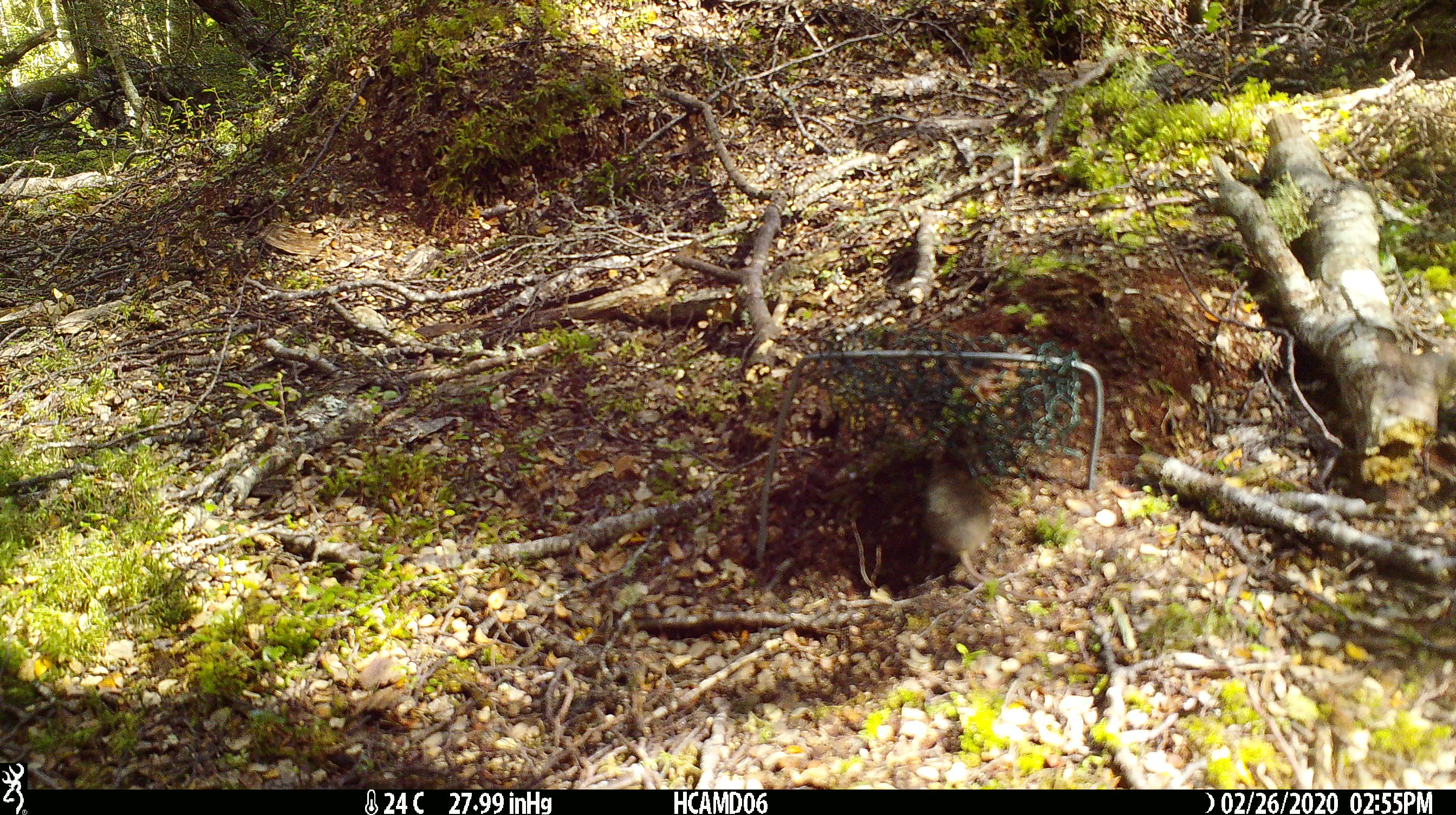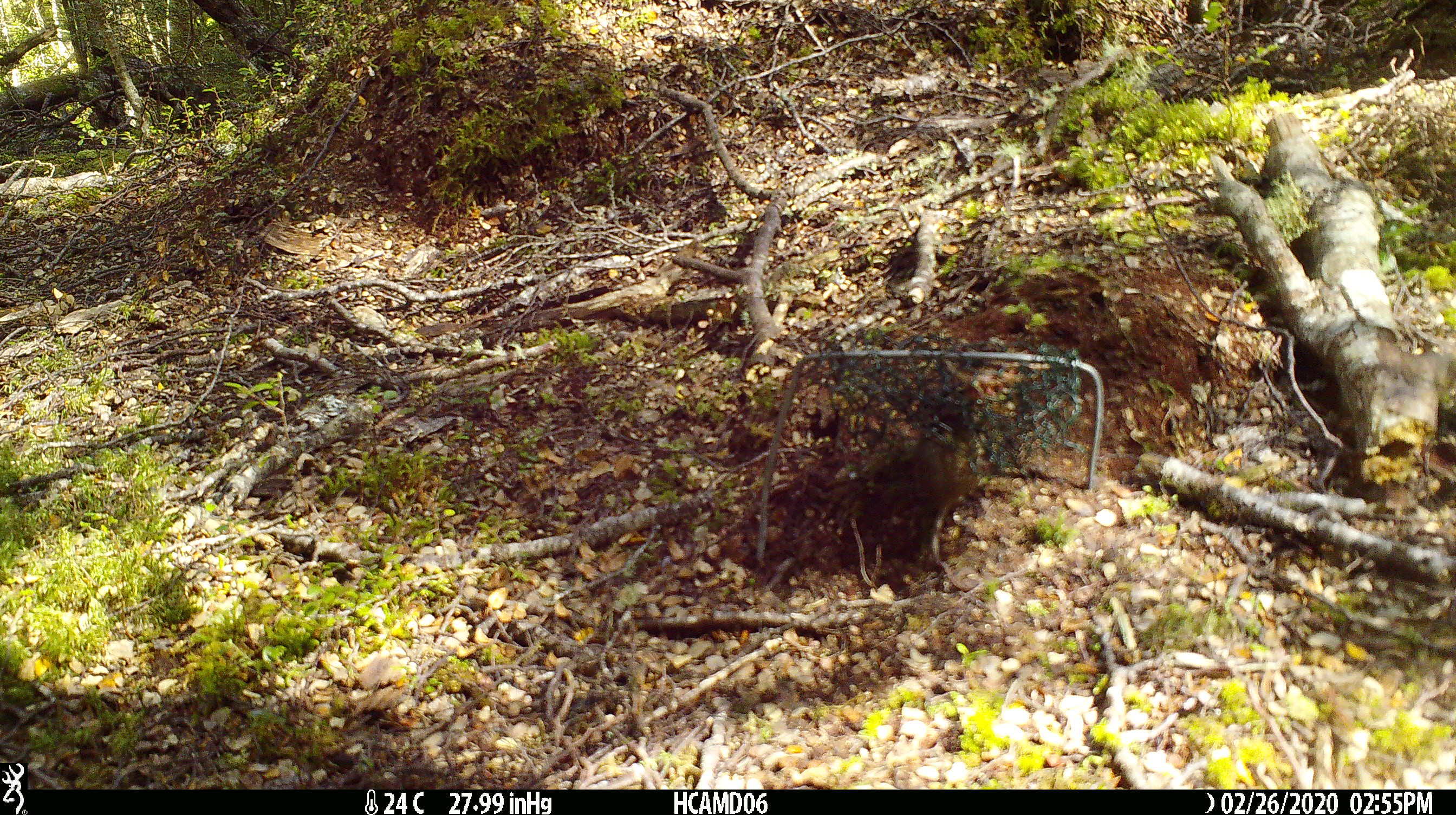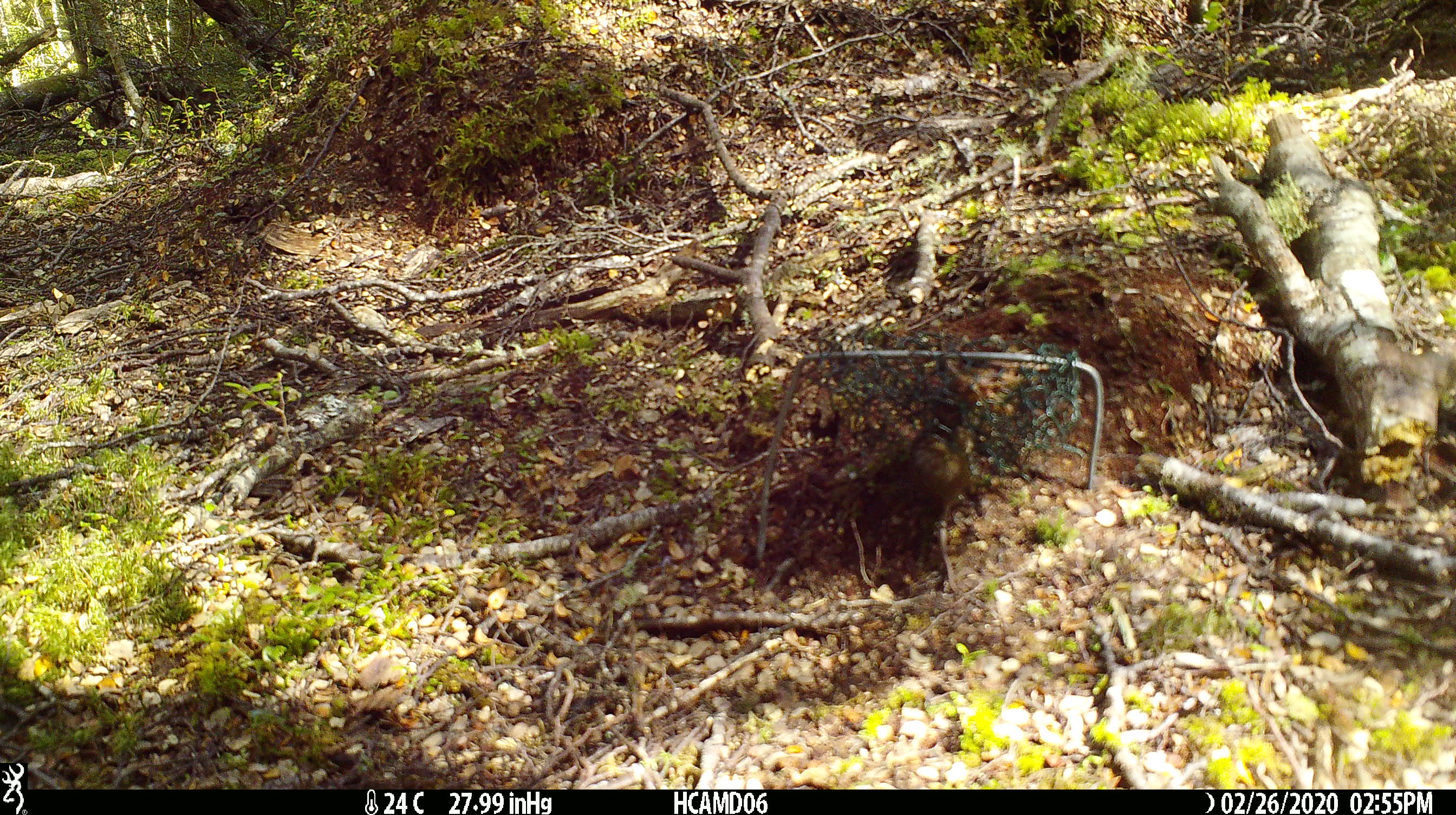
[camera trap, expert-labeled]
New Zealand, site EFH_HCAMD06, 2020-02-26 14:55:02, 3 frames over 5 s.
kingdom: Animalia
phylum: Chordata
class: Mammalia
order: Rodentia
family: Muridae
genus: Mus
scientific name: Mus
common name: mouse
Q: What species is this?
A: Mouse (Mus).